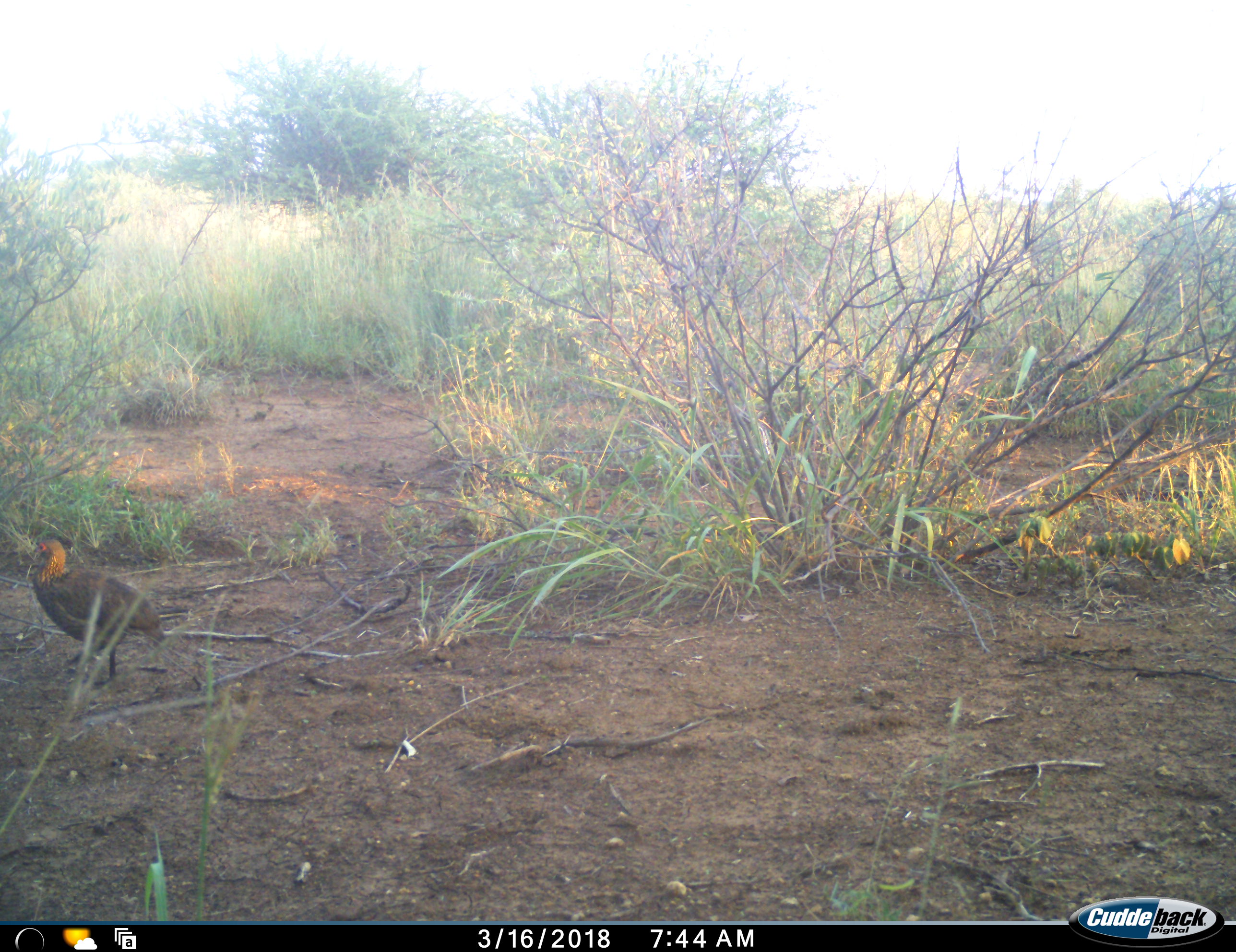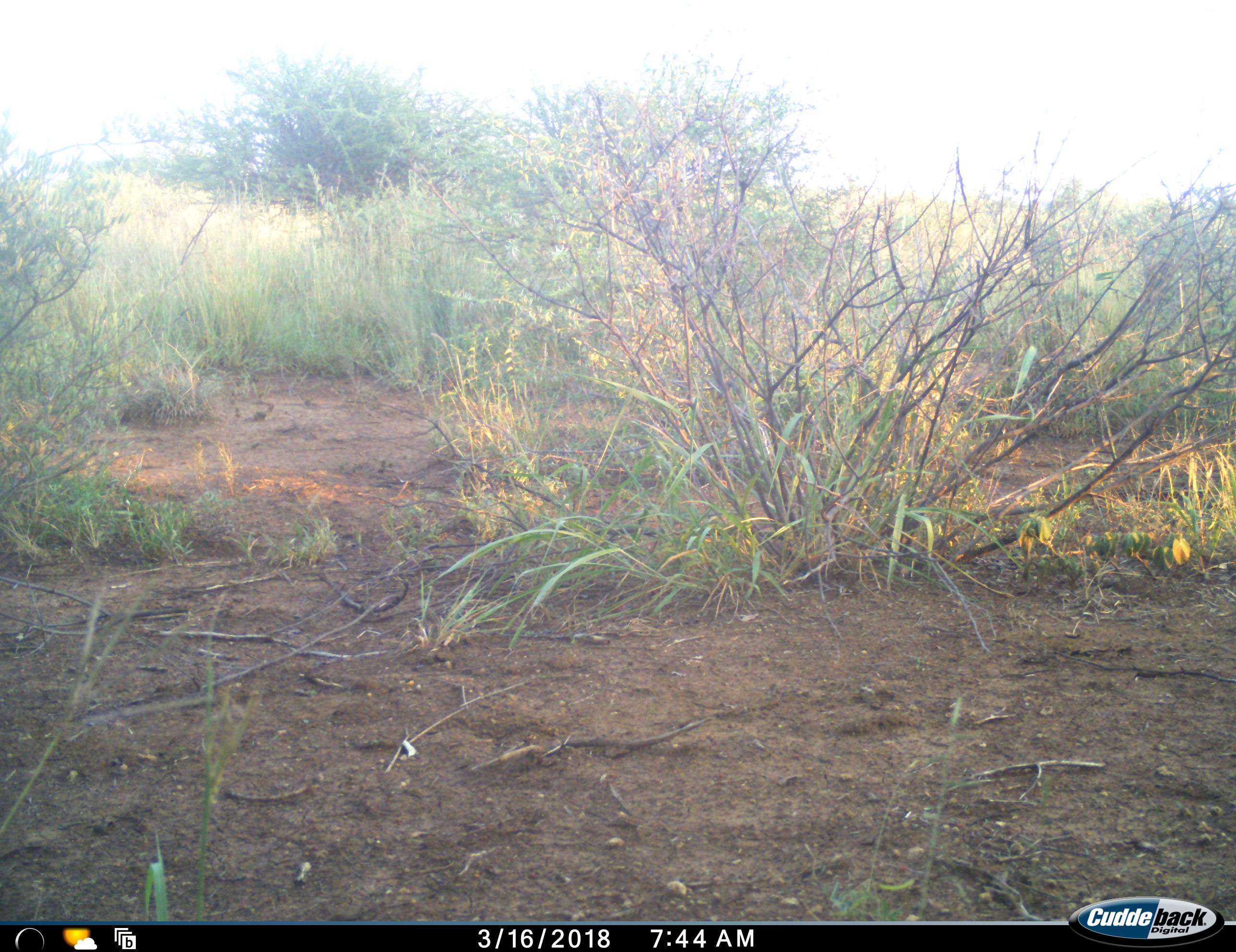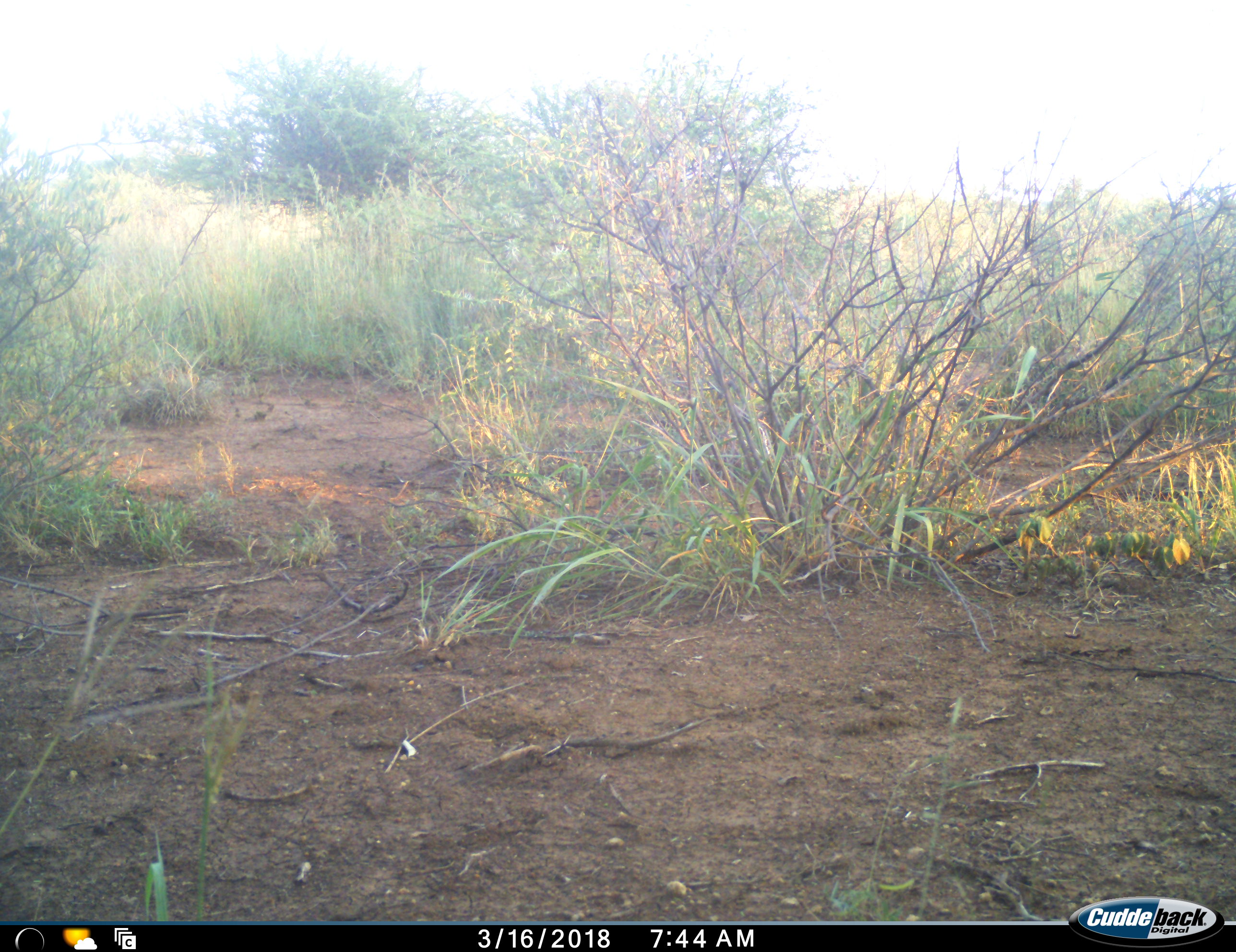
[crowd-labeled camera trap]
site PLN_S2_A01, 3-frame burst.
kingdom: Animalia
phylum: Chordata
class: Aves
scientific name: Aves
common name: bird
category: birdother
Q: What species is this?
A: Birdother (bird) (Aves).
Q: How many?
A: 1.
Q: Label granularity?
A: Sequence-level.